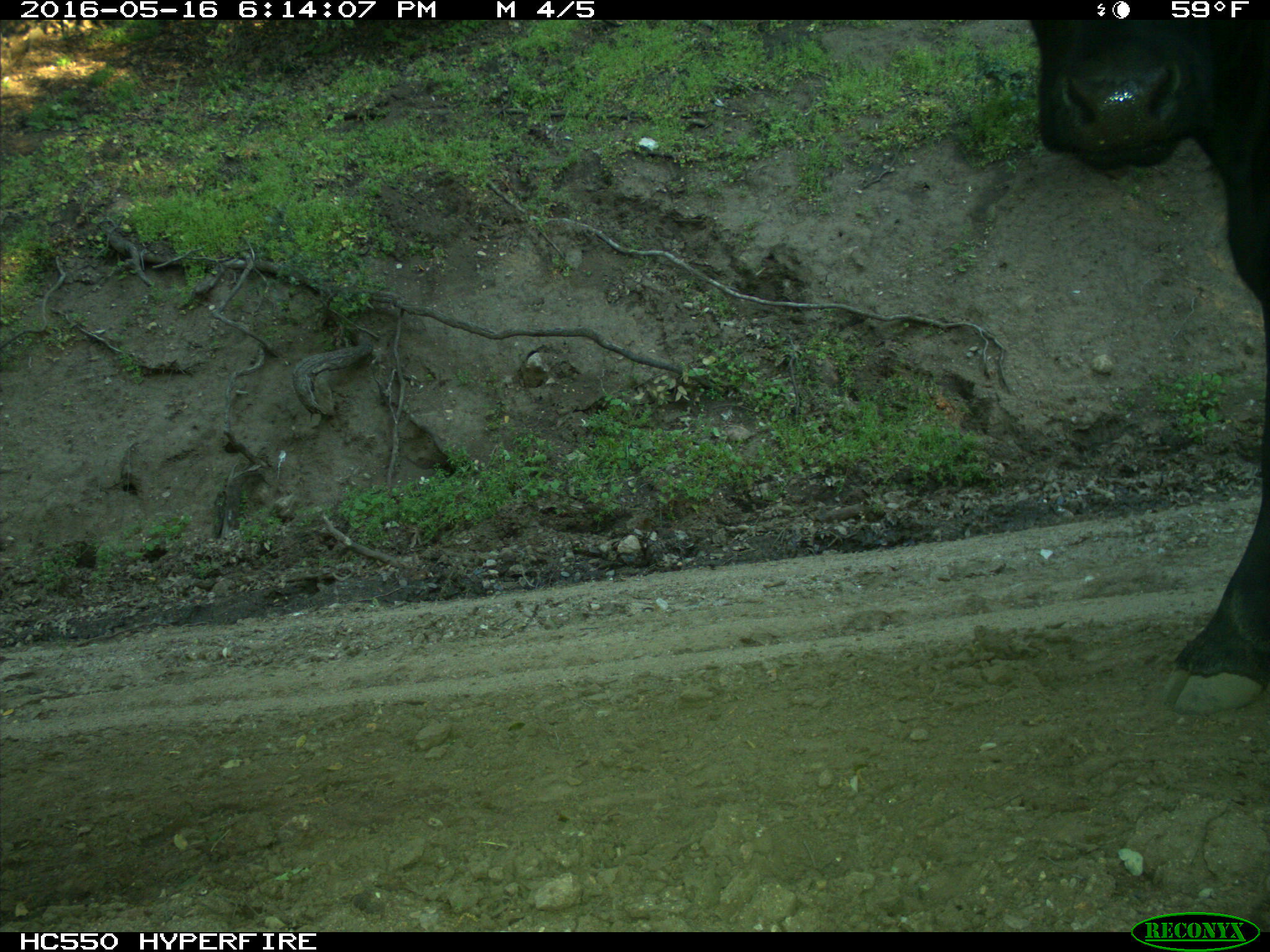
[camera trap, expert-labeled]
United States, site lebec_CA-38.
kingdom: Animalia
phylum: Chordata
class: Mammalia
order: Artiodactyla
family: Bovidae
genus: Bos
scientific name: Bos taurus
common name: domestic cow